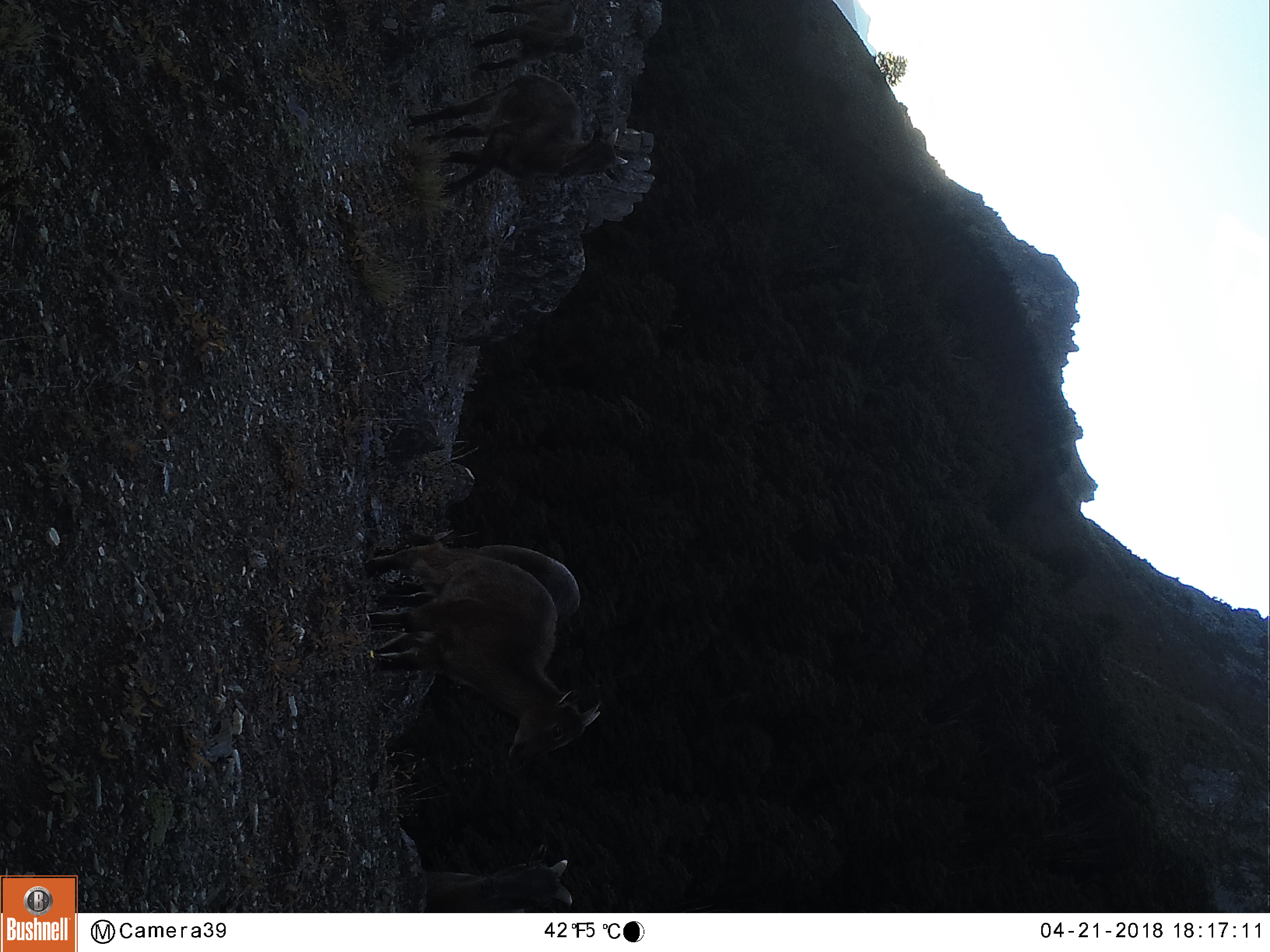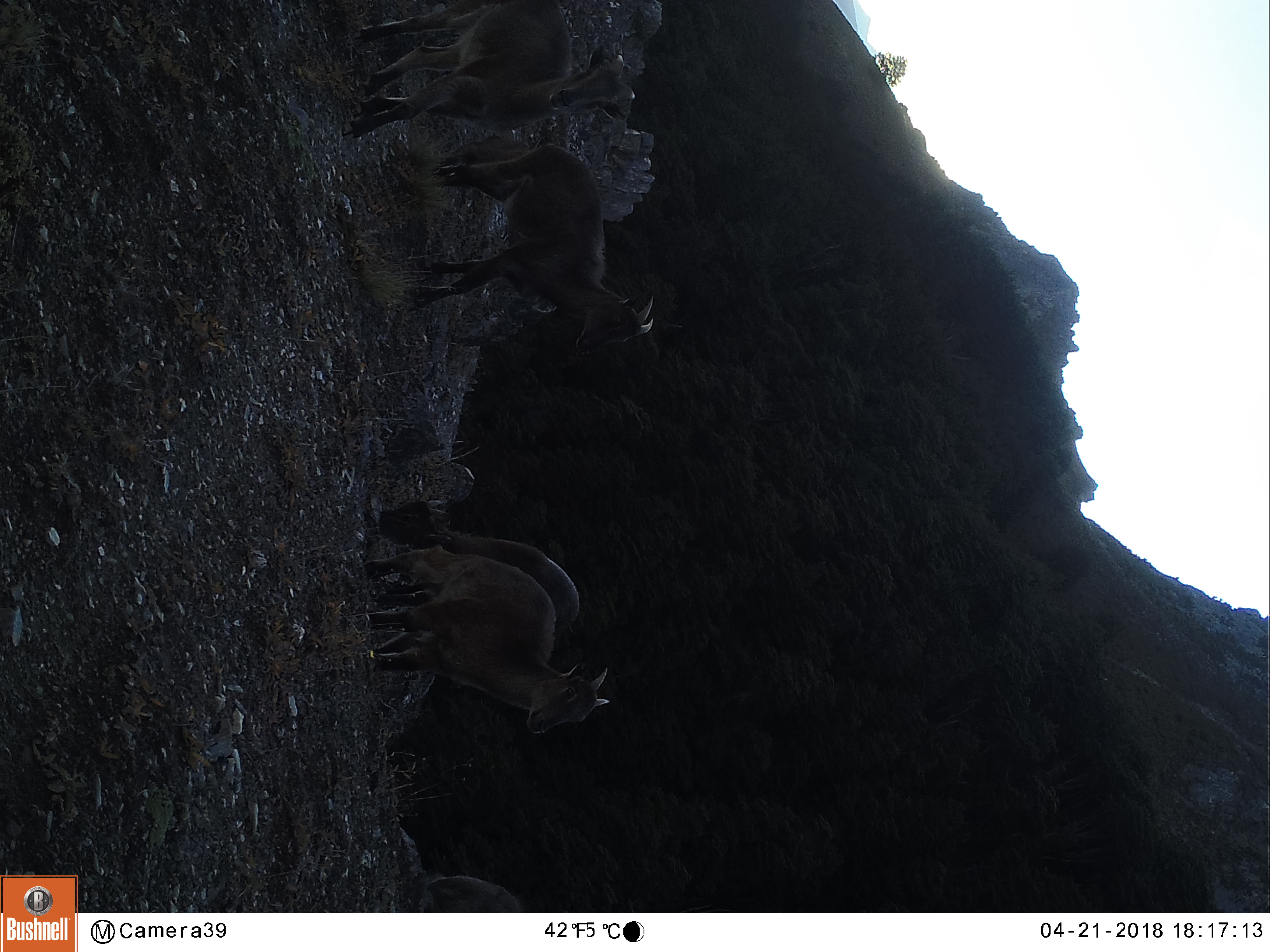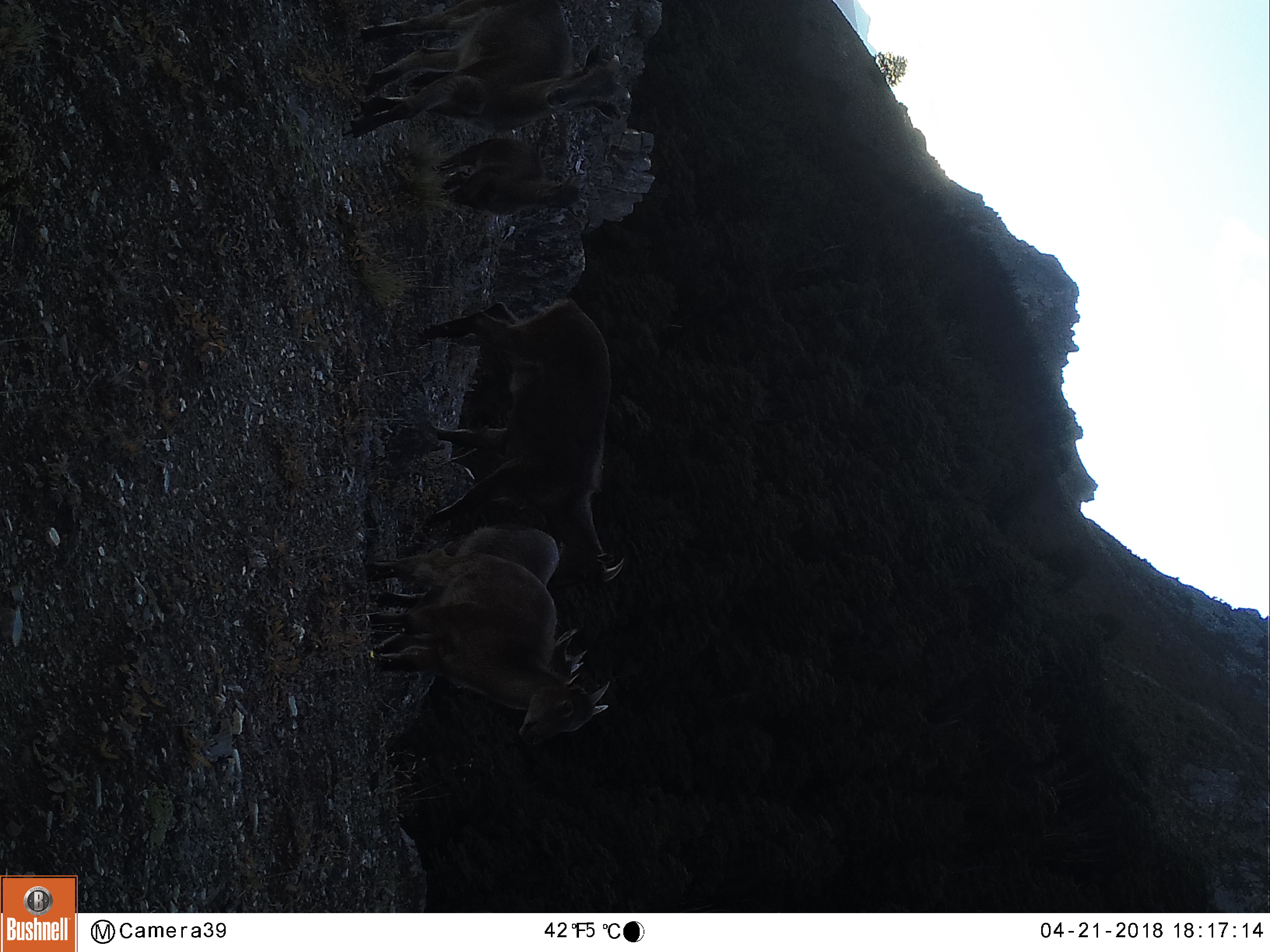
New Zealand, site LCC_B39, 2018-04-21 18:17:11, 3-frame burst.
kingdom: Animalia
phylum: Chordata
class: Mammalia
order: Artiodactyla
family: Bovidae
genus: Nilgiritragus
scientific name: Nilgiritragus hylocrius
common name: tahr